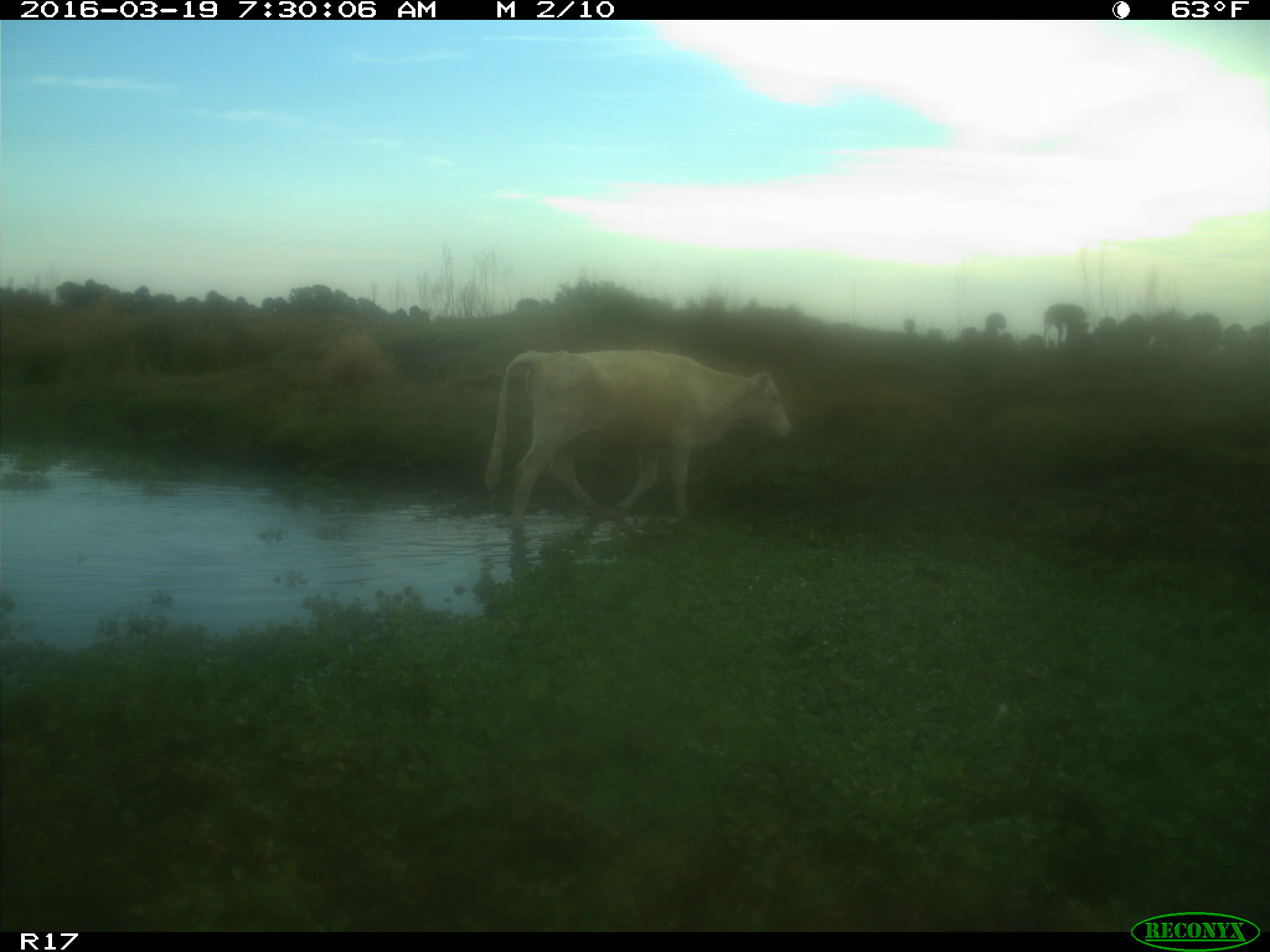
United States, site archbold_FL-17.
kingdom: Animalia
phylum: Chordata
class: Mammalia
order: Artiodactyla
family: Bovidae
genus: Bos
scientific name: Bos taurus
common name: domestic cow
Bos taurus (domestic cow).